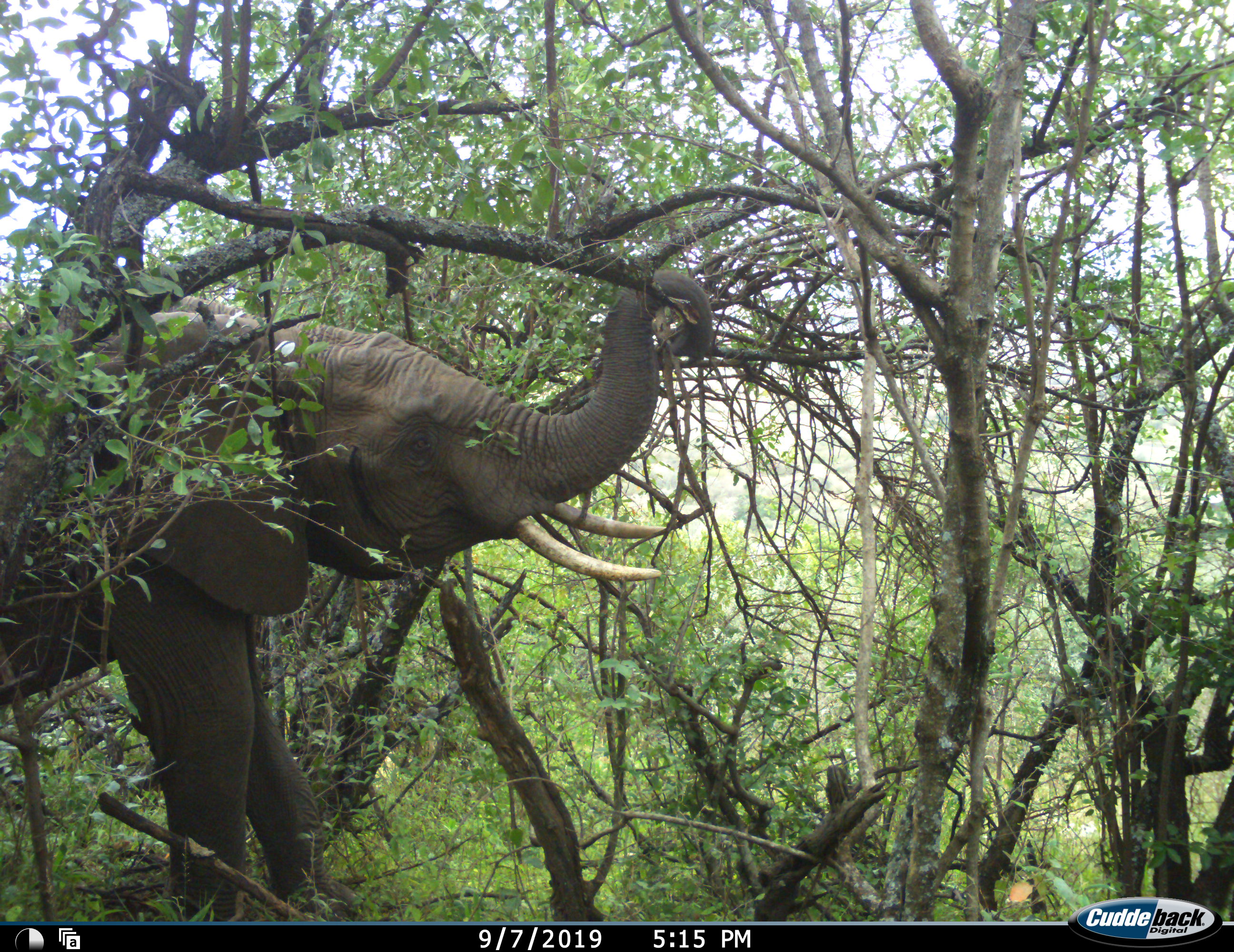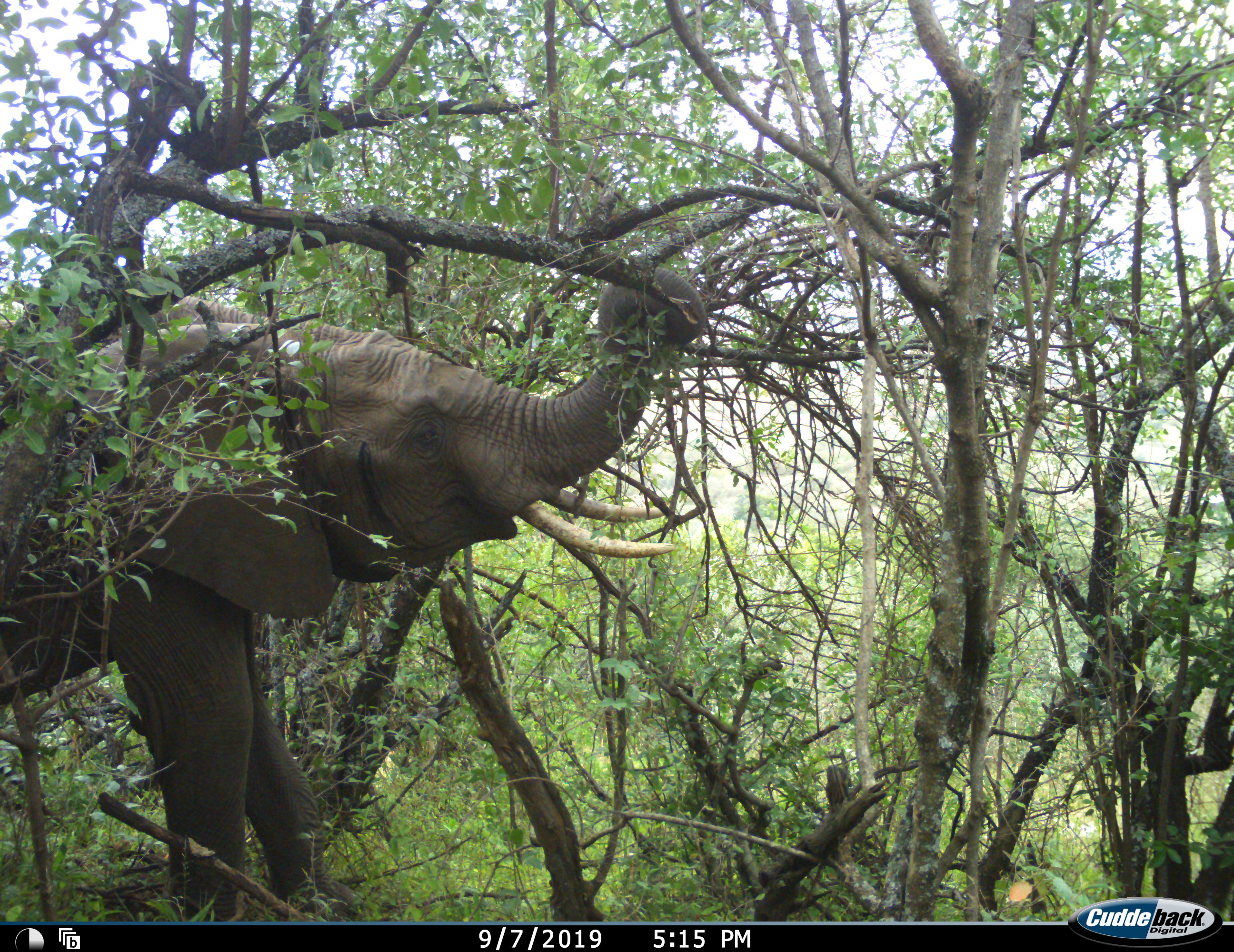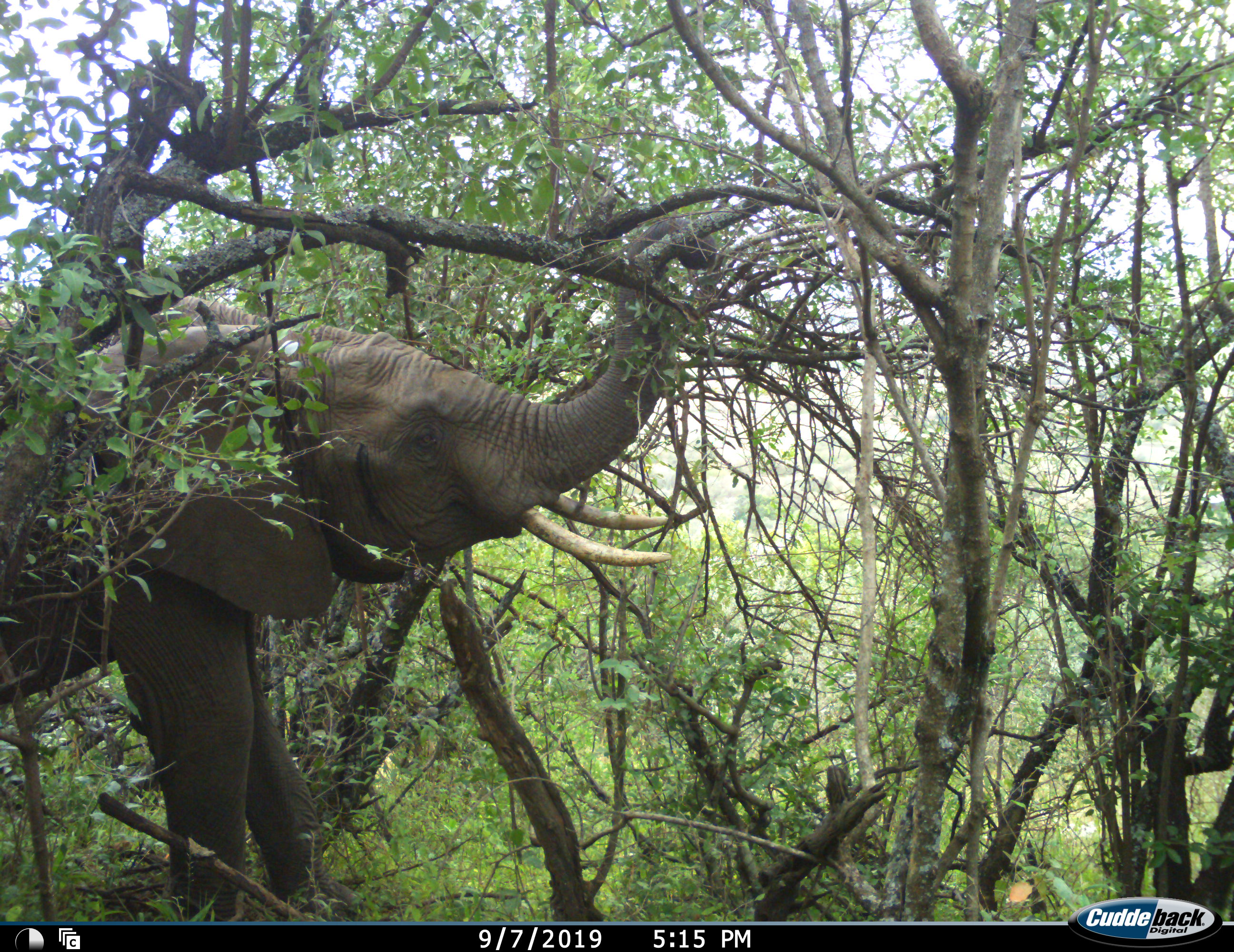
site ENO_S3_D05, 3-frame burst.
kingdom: Animalia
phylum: Chordata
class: Mammalia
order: Proboscidea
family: Elephantidae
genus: Loxodonta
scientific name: Loxodonta africana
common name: african bush elephant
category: elephant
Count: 1.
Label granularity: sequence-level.